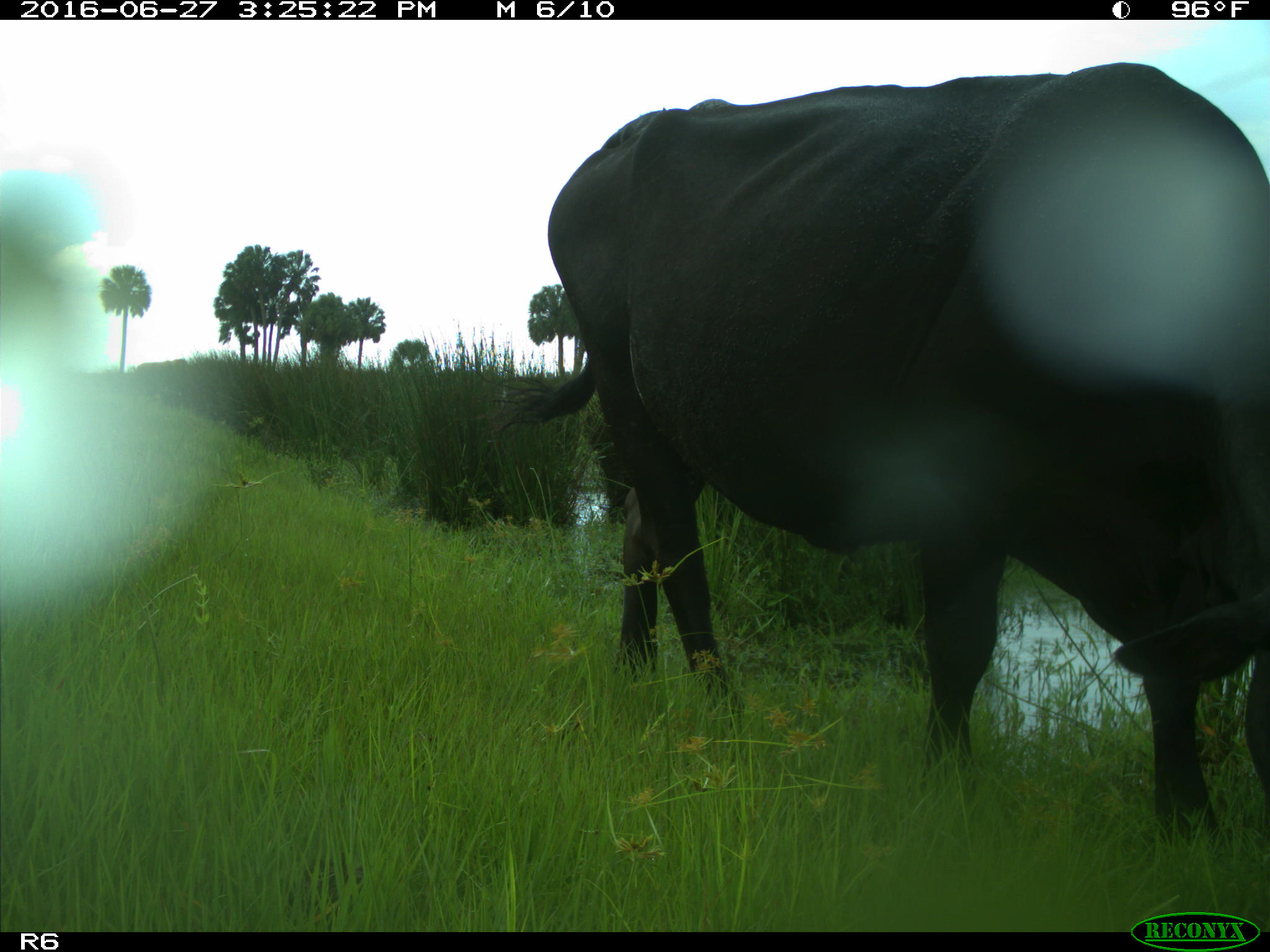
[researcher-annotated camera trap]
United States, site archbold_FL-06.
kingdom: Animalia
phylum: Chordata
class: Mammalia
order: Artiodactyla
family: Bovidae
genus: Bos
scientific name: Bos taurus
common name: domestic cow